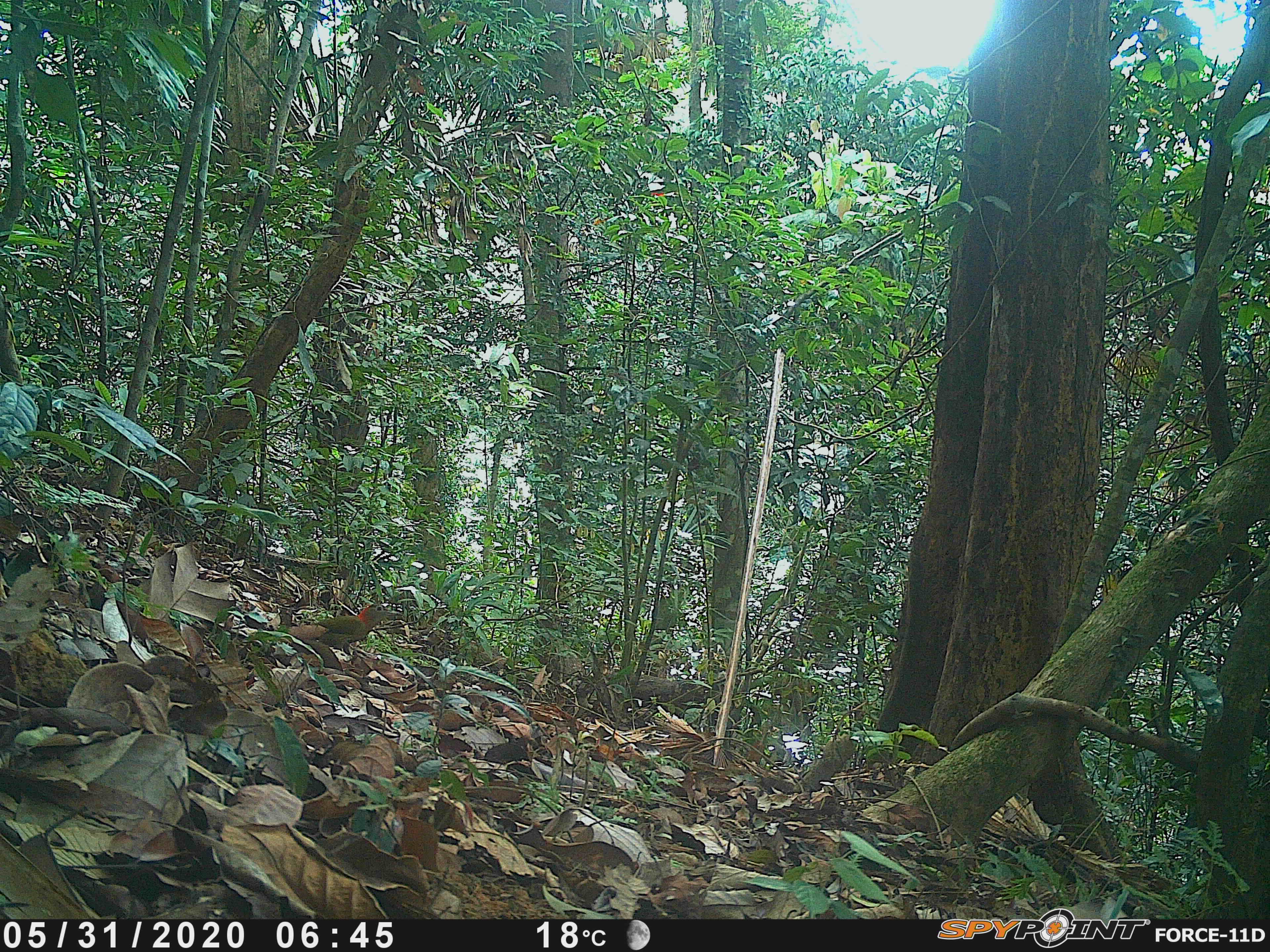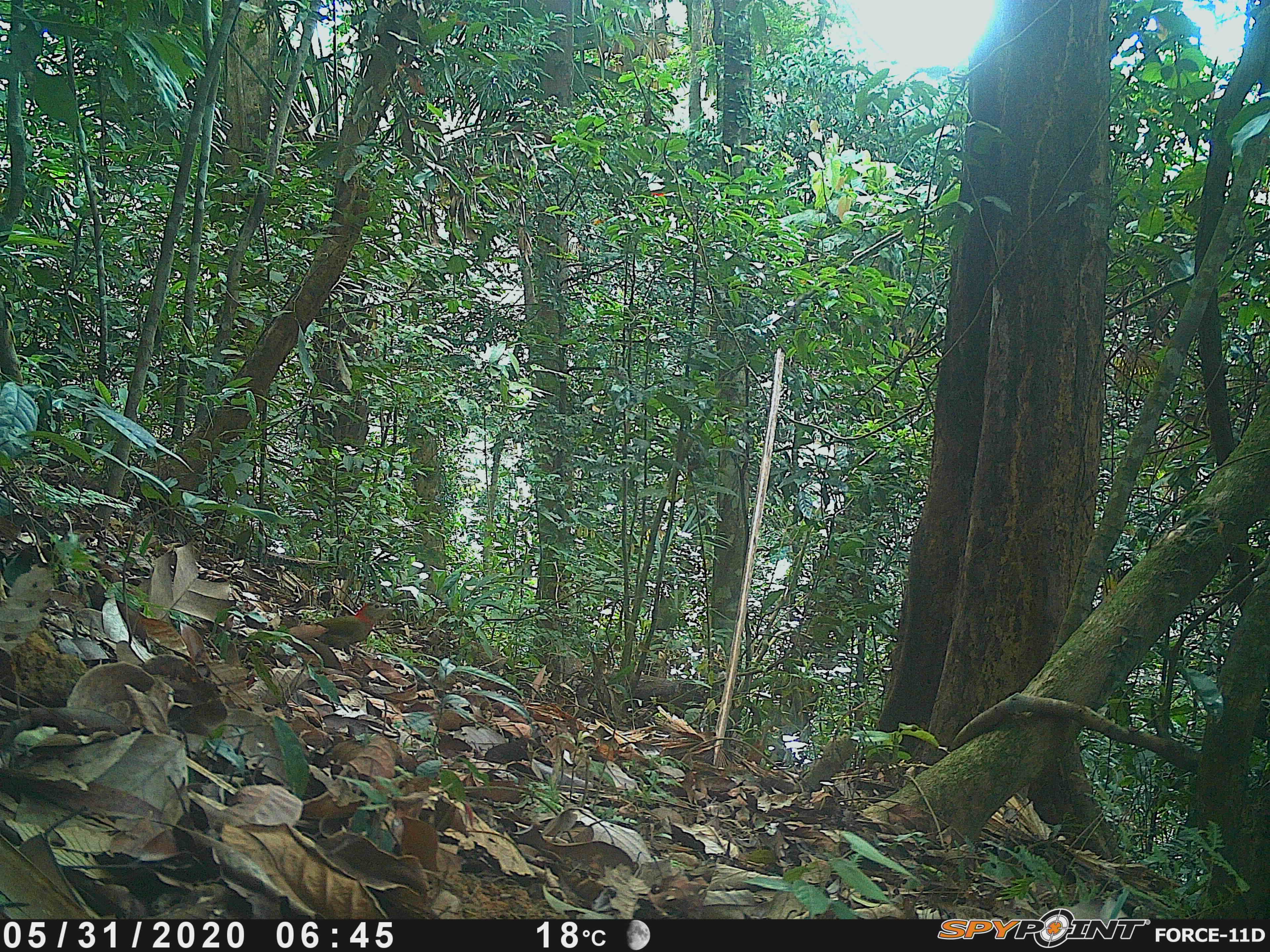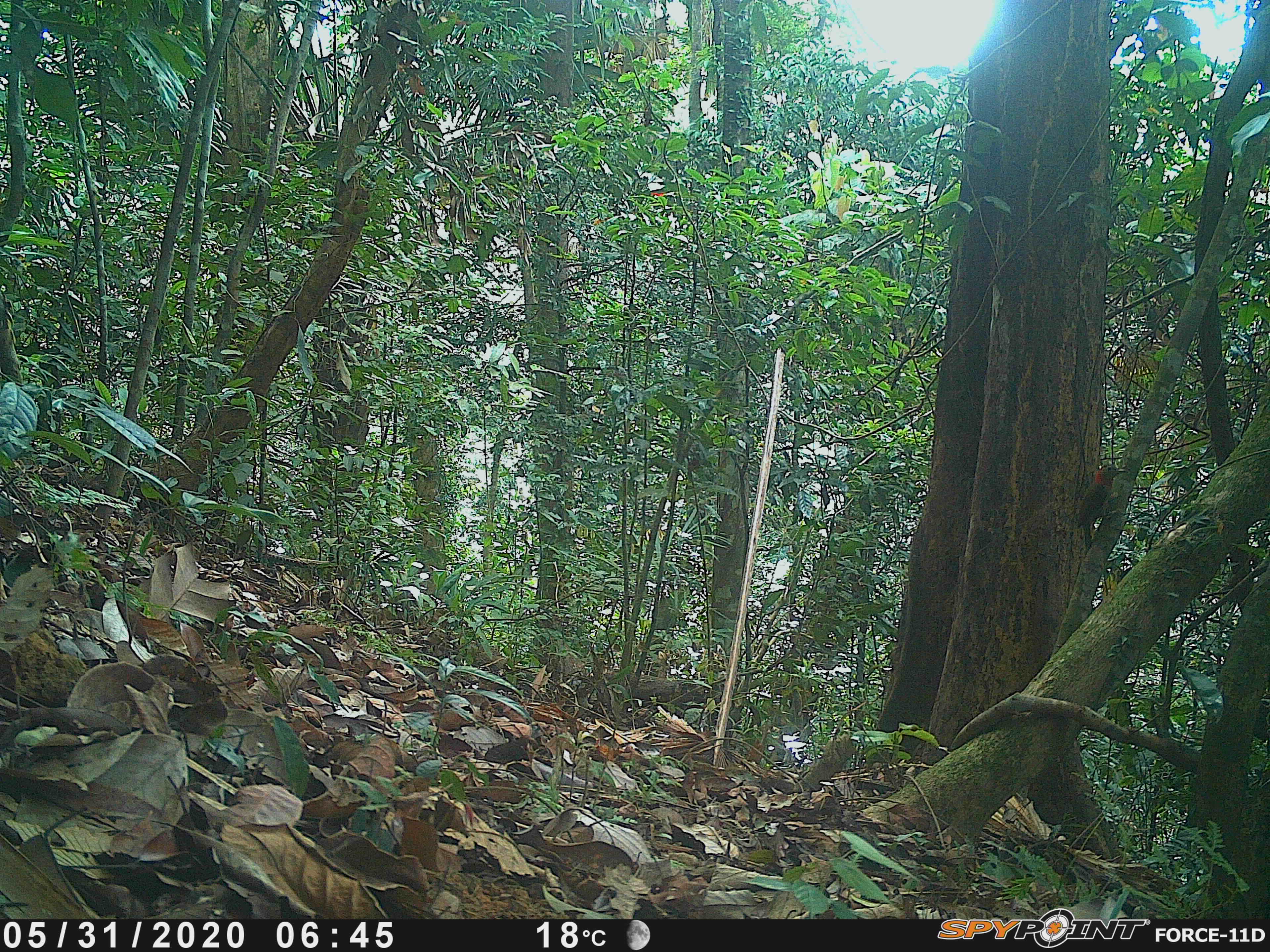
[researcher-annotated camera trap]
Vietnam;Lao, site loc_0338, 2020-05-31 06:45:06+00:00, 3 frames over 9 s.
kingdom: Animalia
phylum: Chordata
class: Aves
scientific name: Aves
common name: bird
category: unidentified bird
Unidentified bird (bird) (Aves). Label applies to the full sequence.